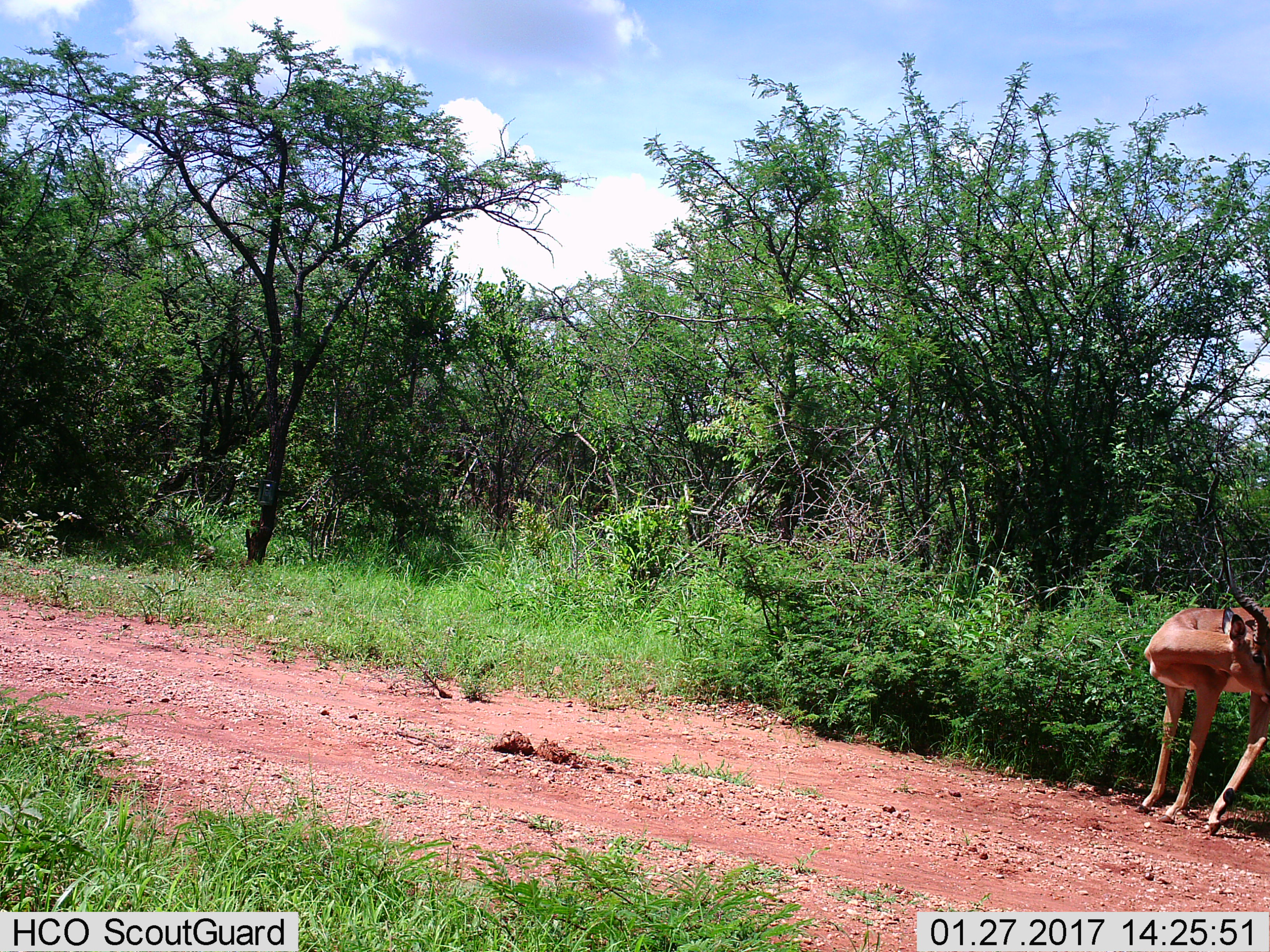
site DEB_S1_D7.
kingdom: Animalia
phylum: Chordata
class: Mammalia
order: Artiodactyla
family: Bovidae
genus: Aepyceros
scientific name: Aepyceros melampus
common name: impala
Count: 1.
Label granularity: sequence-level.